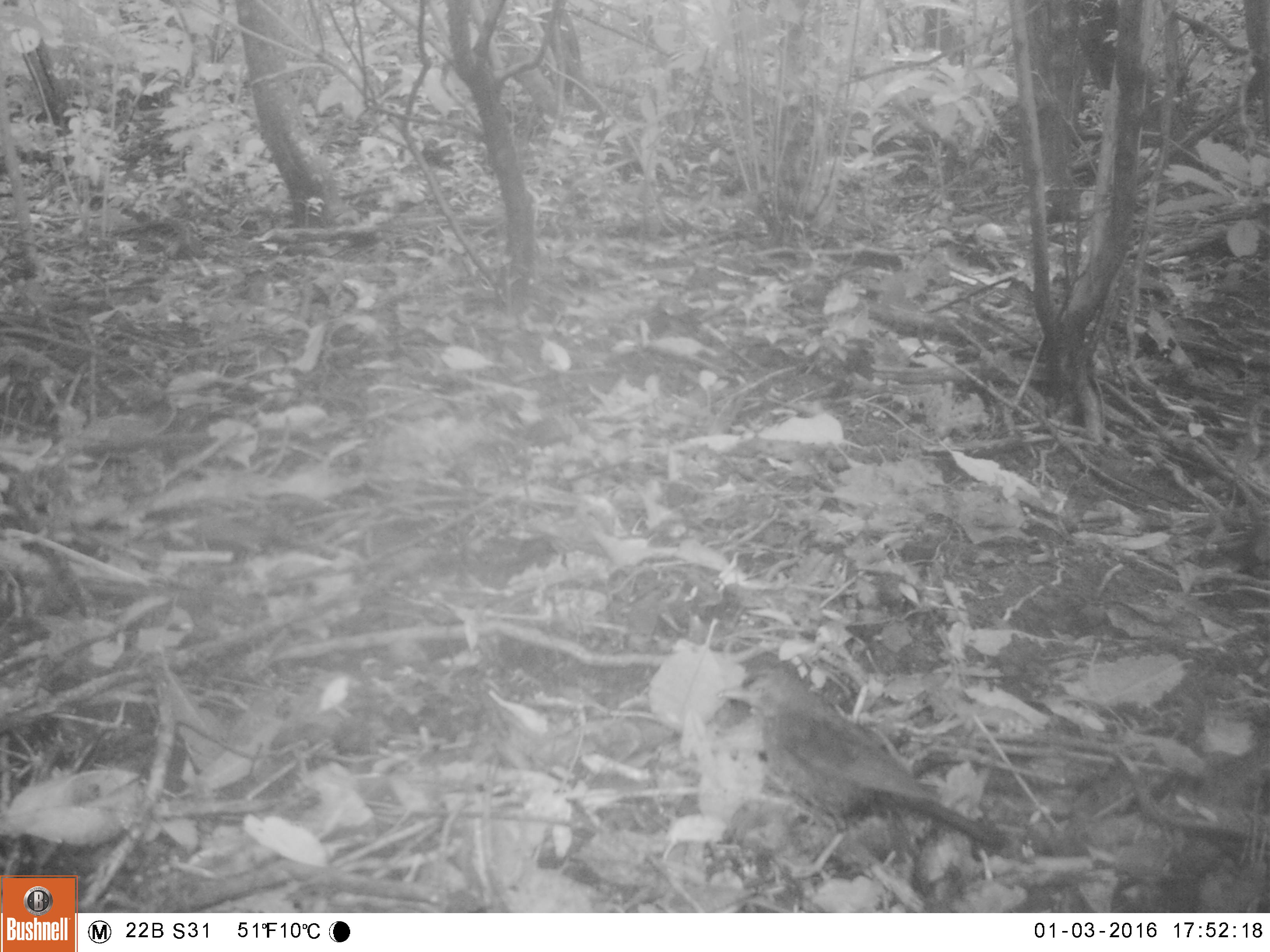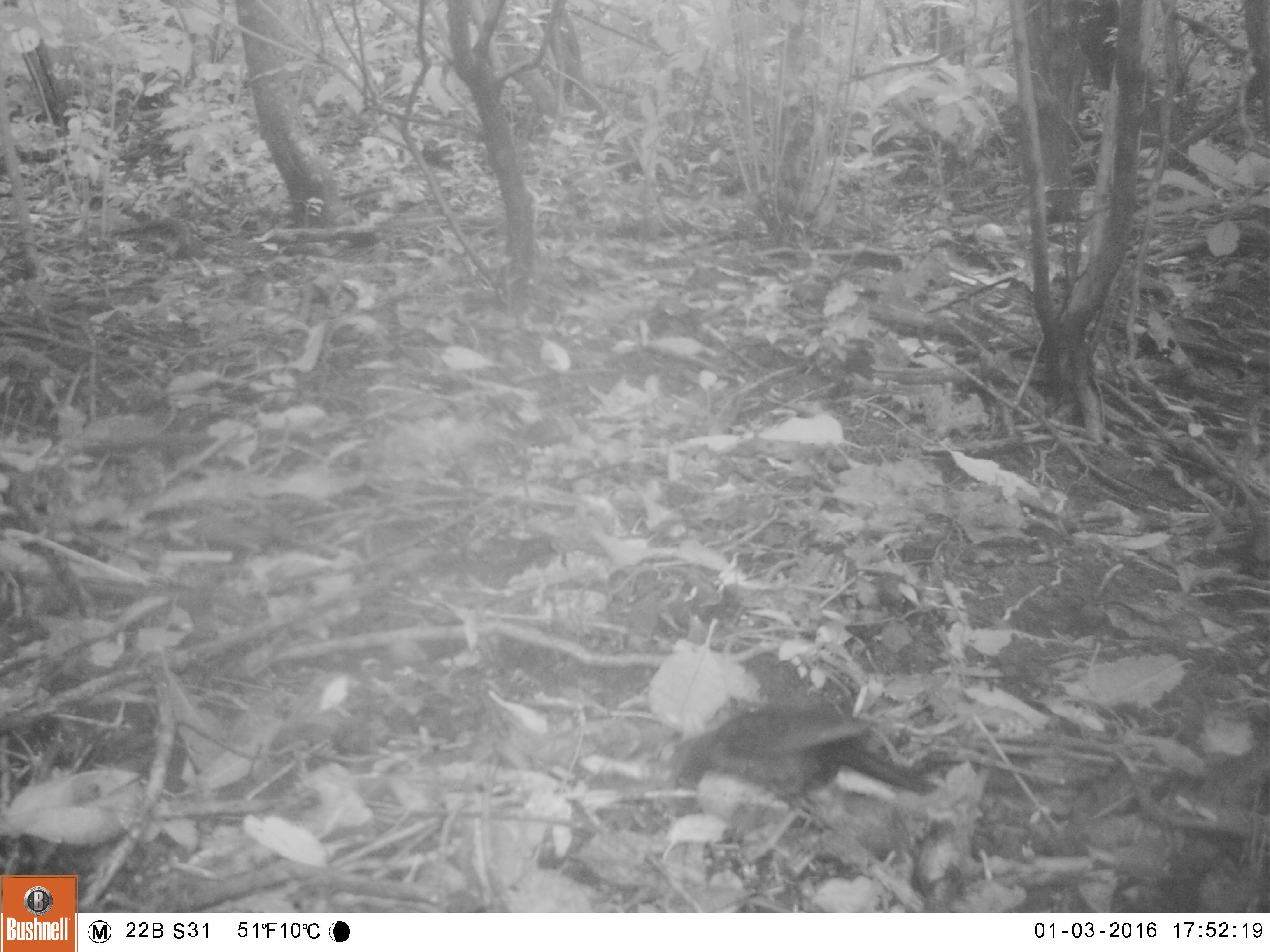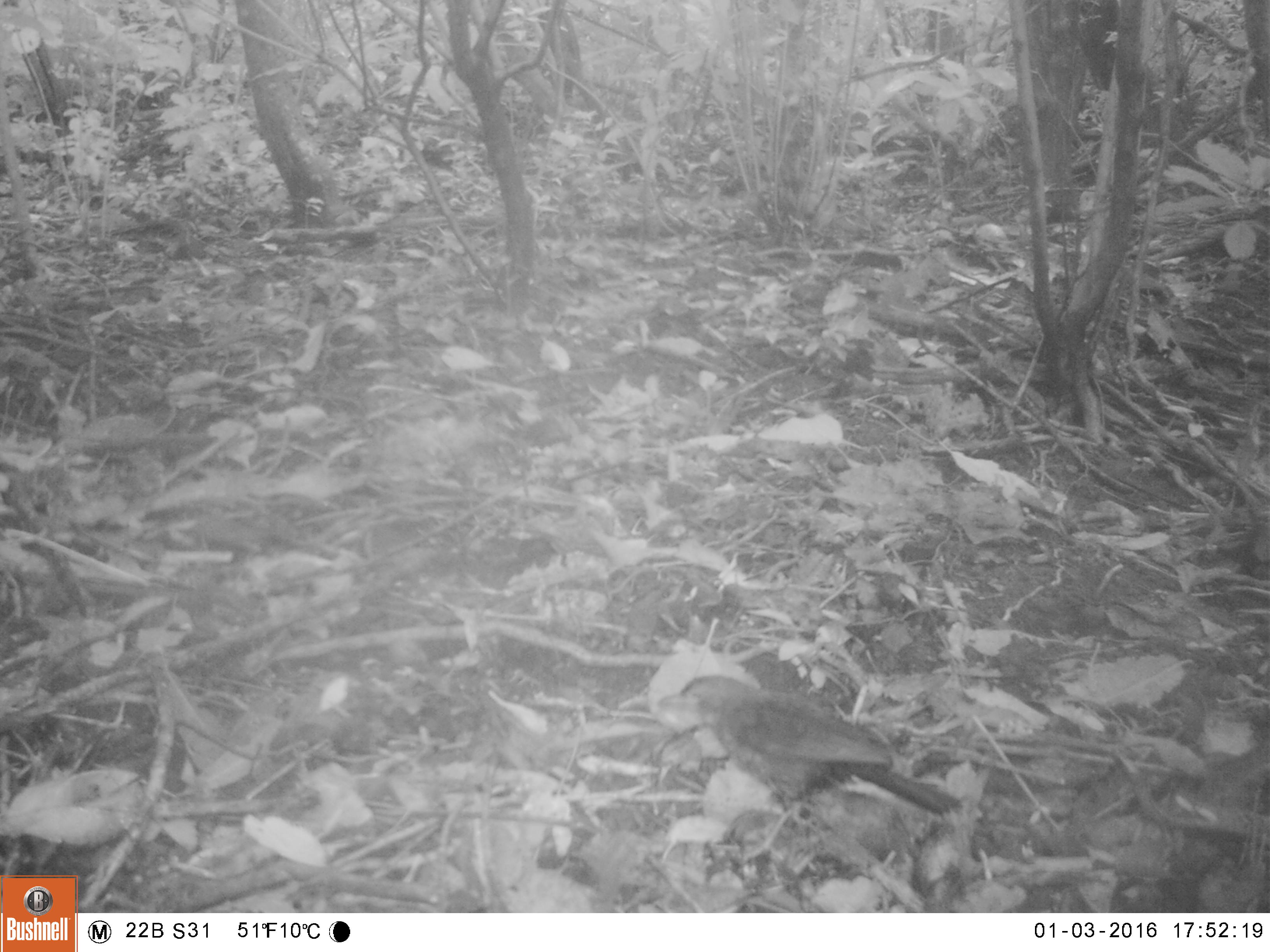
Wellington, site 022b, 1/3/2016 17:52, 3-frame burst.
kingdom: Animalia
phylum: Chordata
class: Aves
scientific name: Aves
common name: bird